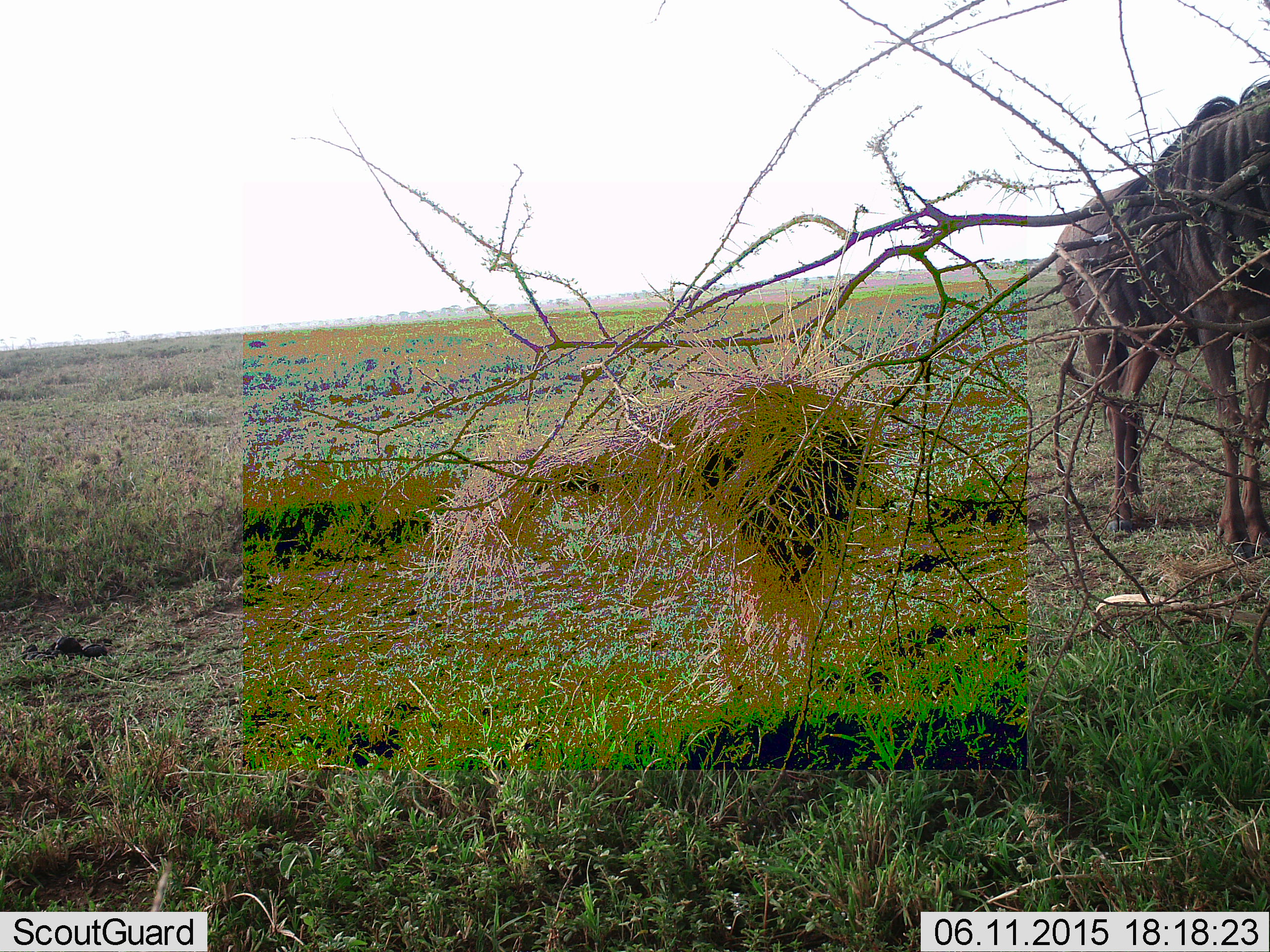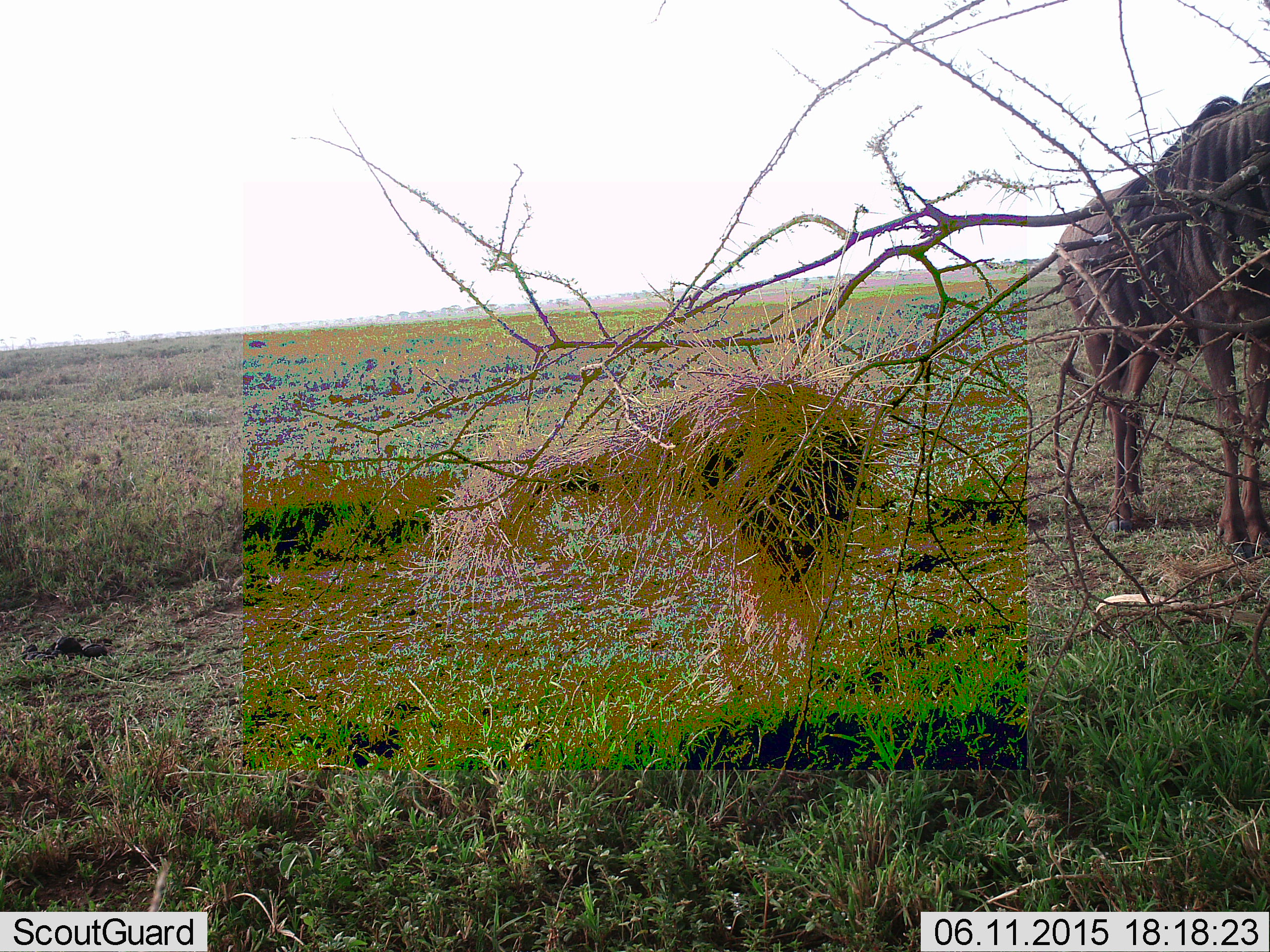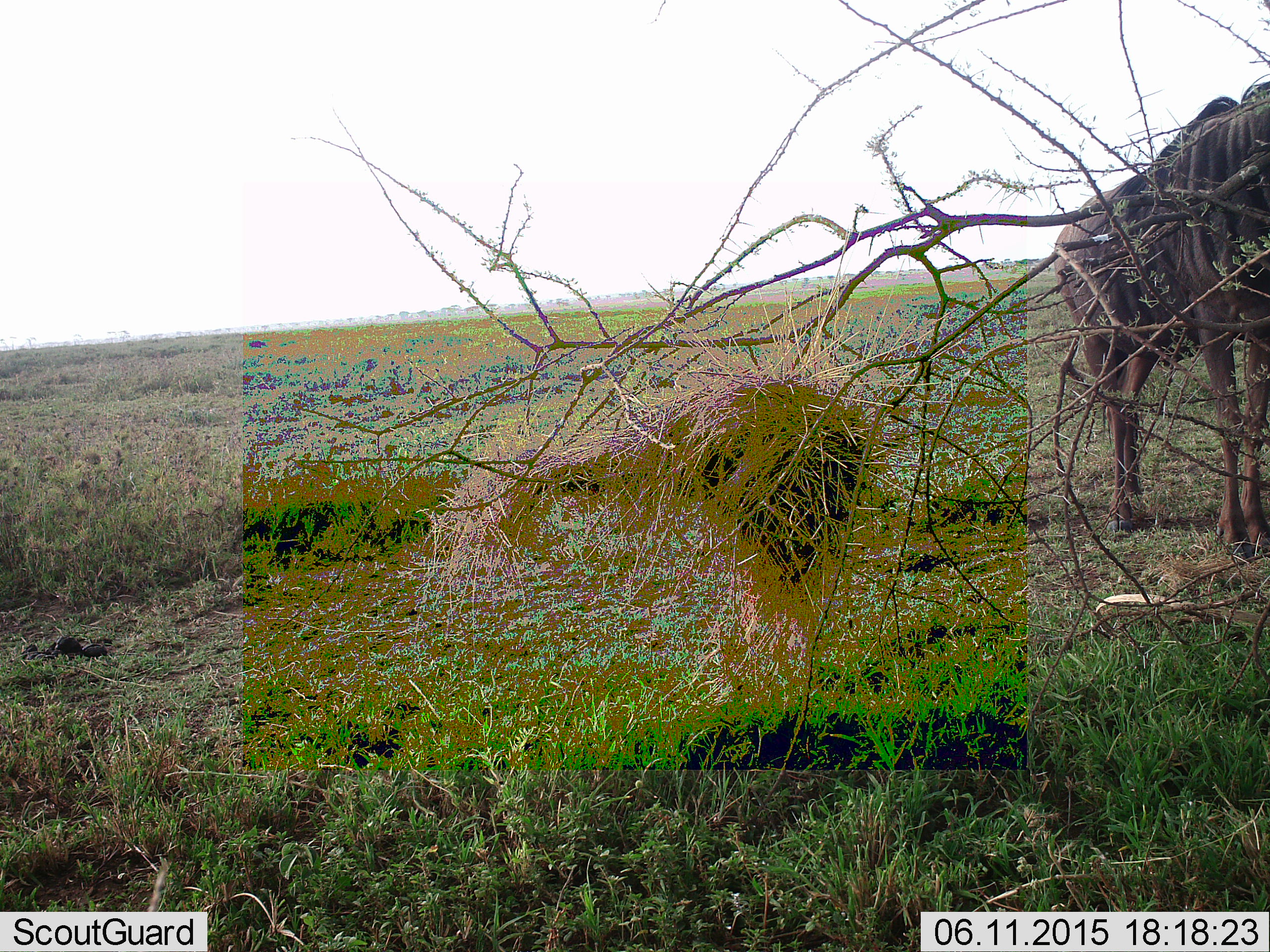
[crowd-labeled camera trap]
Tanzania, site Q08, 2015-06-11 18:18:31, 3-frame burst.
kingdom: Animalia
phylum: Chordata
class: Mammalia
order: Artiodactyla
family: Bovidae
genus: Connochaetes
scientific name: Connochaetes taurinus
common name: blue wildebeest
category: wildebeest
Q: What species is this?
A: Wildebeest (blue wildebeest) (Connochaetes taurinus).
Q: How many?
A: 1.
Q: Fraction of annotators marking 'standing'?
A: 100%.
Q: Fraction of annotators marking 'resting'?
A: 10%.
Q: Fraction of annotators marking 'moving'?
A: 0%.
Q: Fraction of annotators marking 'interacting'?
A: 0%.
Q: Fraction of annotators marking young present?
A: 0%.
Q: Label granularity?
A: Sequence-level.